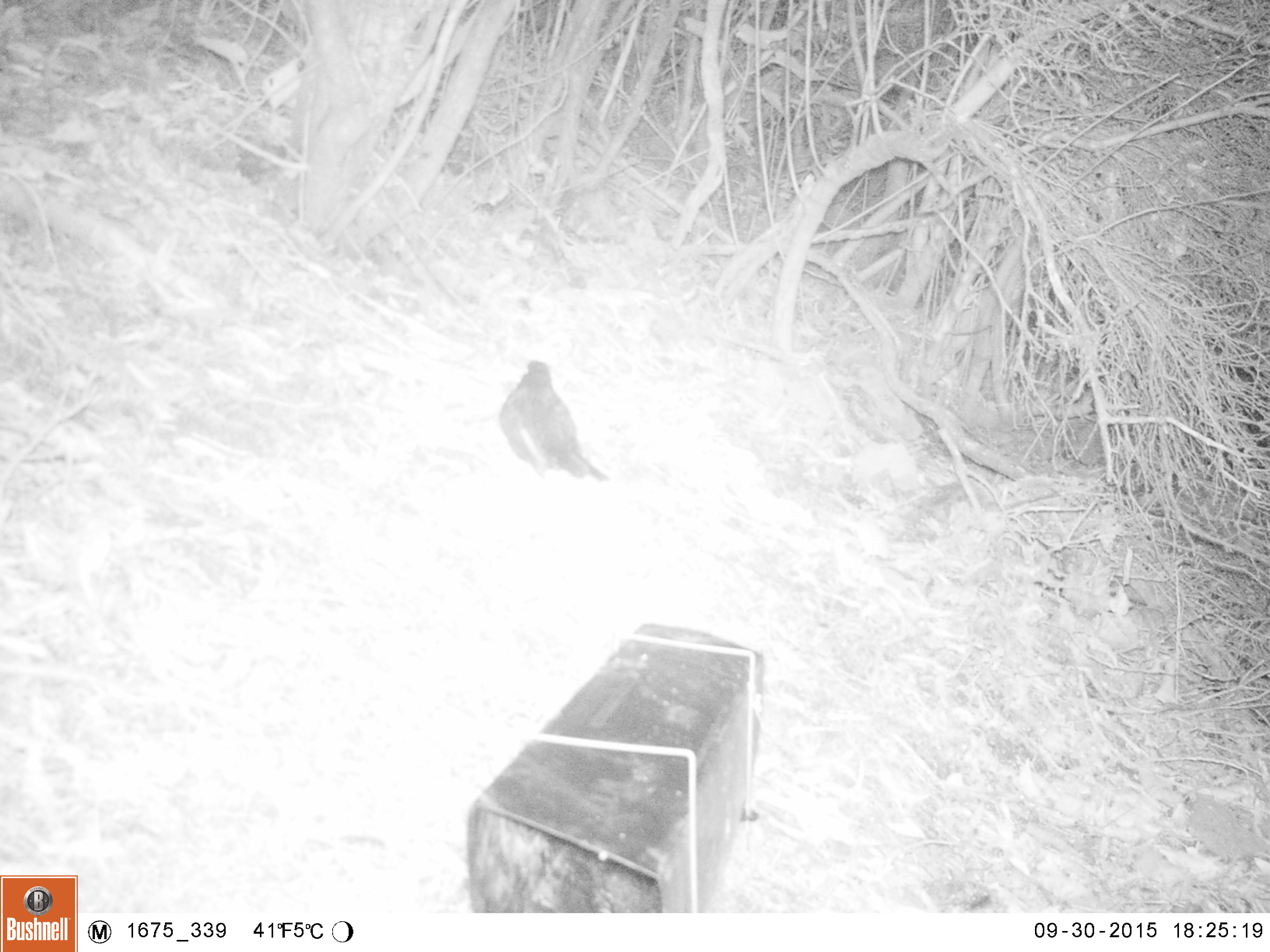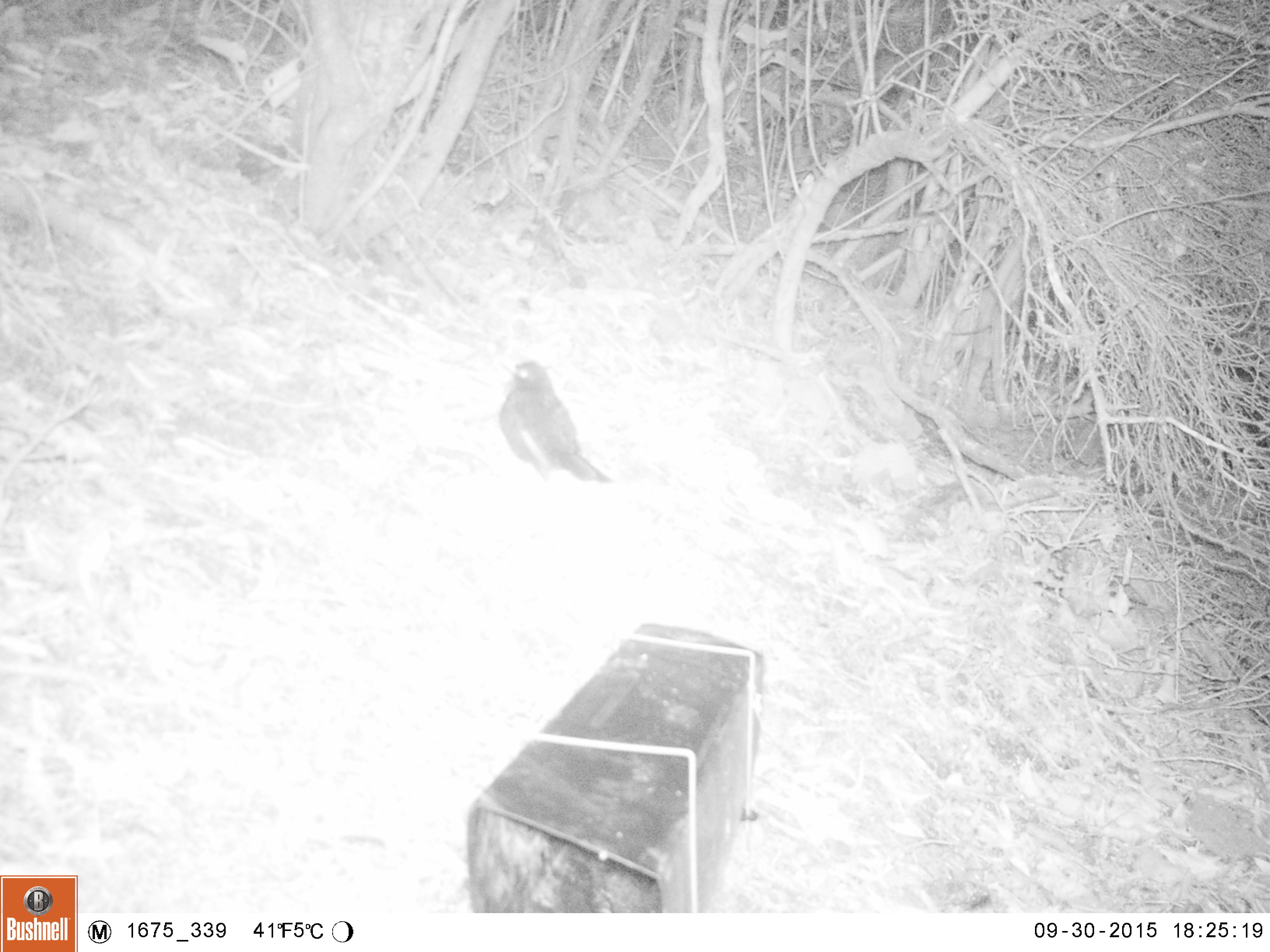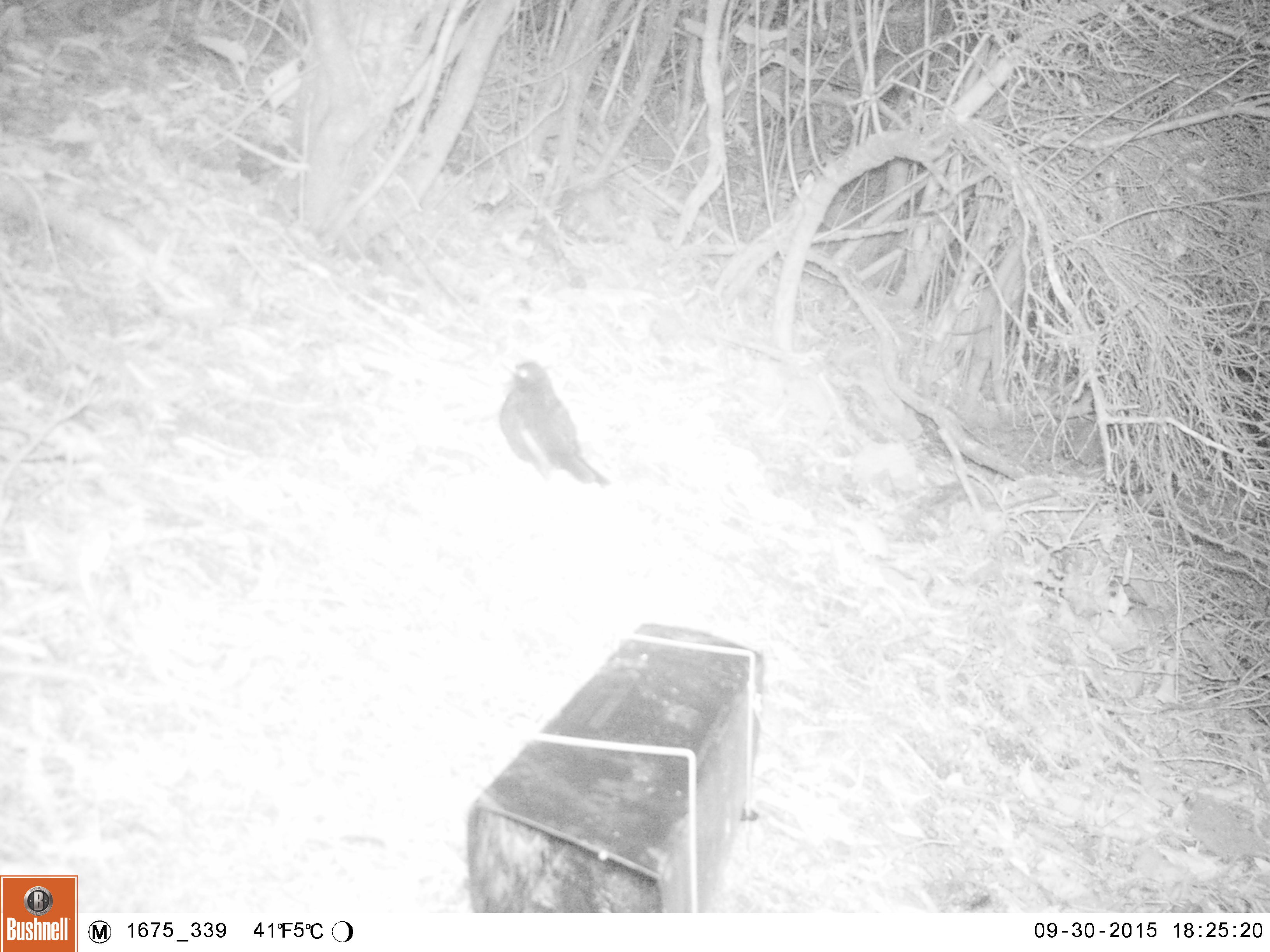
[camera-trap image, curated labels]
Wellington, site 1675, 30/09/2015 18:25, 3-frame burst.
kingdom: Animalia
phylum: Chordata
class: Aves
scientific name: Aves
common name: bird